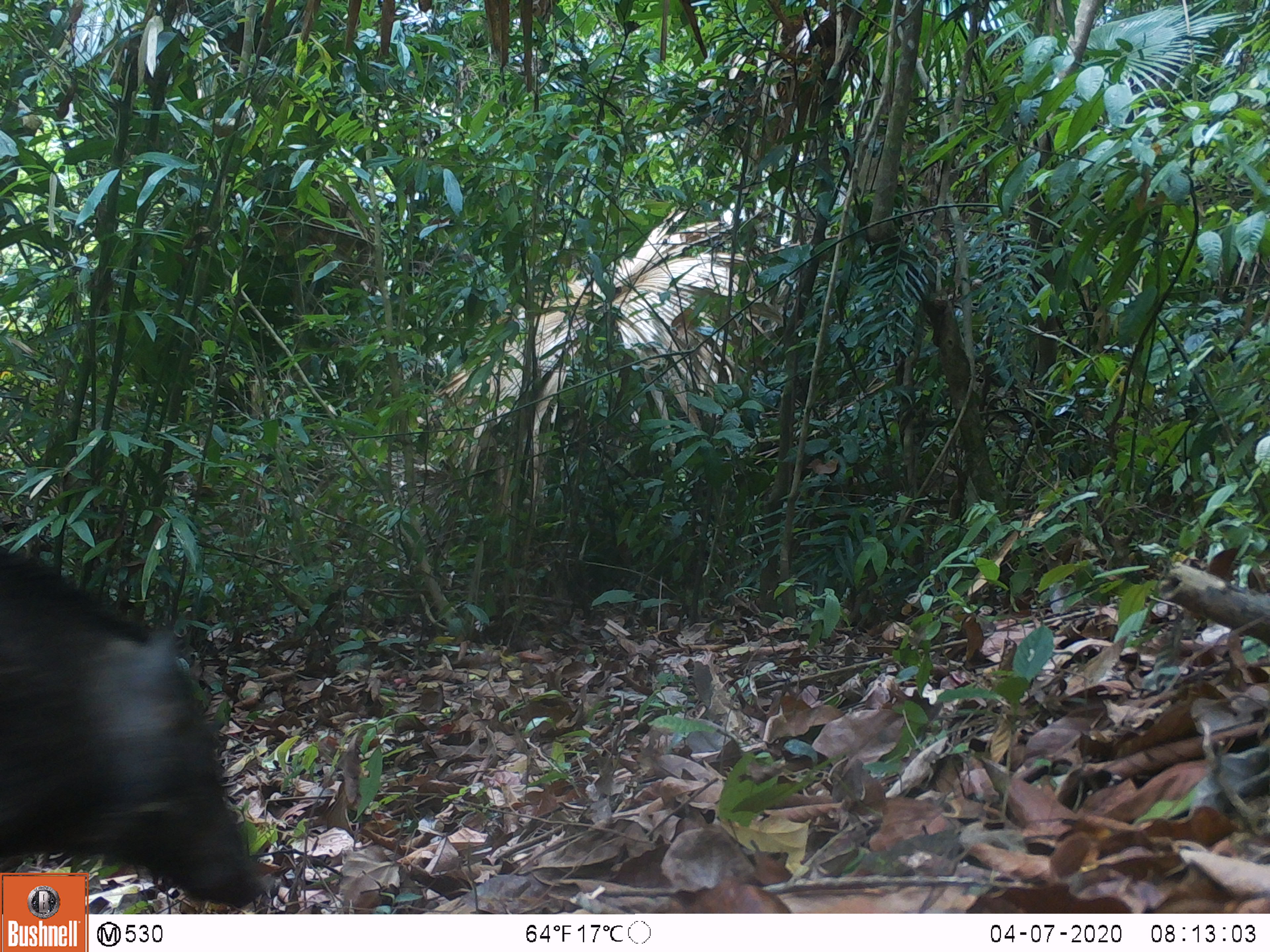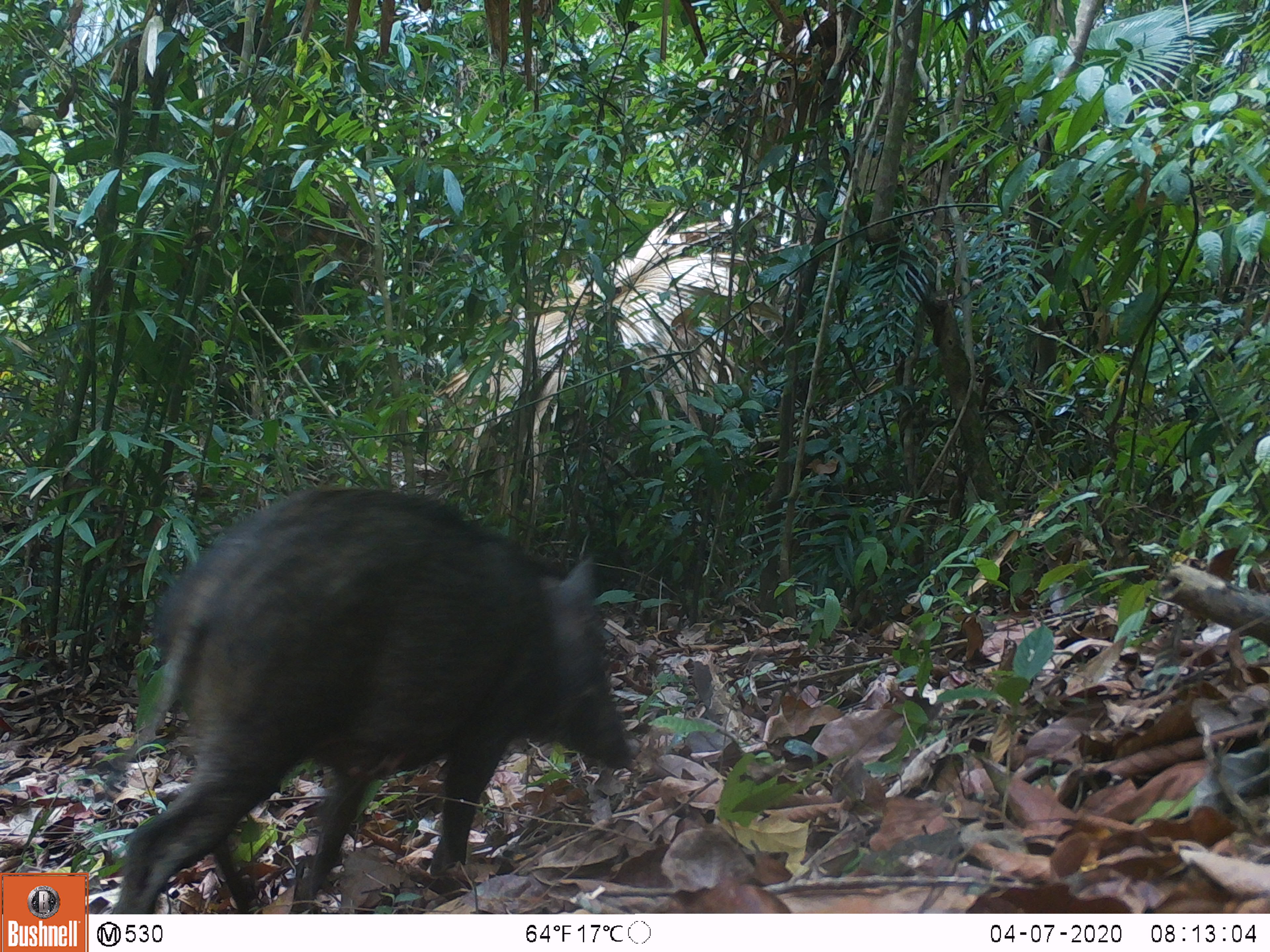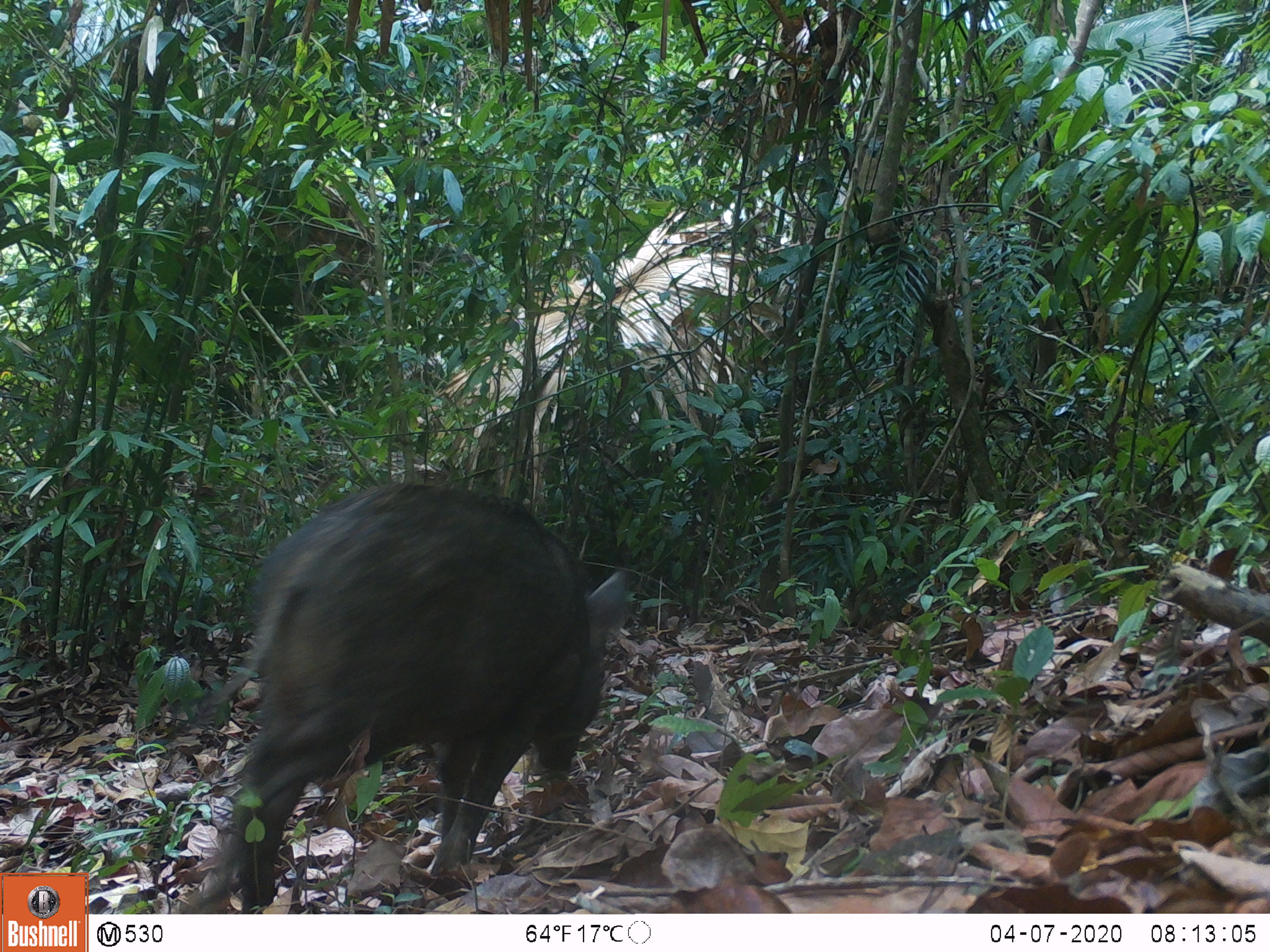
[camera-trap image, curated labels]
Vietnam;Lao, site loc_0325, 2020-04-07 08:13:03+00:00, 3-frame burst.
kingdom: Animalia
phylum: Chordata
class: Mammalia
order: Artiodactyla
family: Suidae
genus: Sus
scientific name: Sus scrofa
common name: eurasian wild pig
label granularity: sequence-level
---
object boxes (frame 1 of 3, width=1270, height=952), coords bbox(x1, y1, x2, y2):
eurasian wild pig: bbox(0, 550, 263, 906)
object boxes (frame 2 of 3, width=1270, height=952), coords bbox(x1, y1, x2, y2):
eurasian wild pig: bbox(121, 489, 633, 914)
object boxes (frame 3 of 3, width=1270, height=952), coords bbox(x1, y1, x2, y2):
eurasian wild pig: bbox(187, 477, 632, 912)